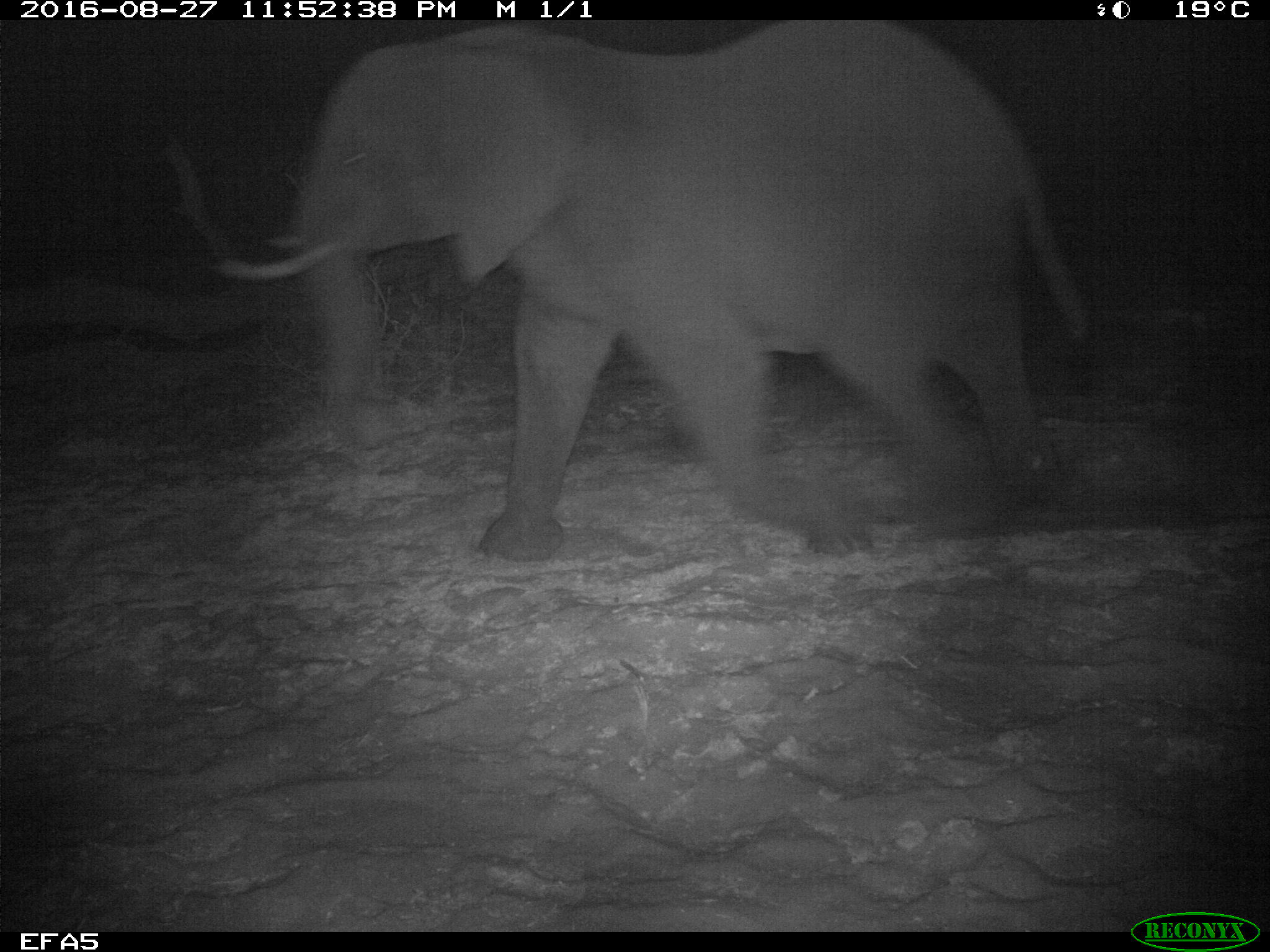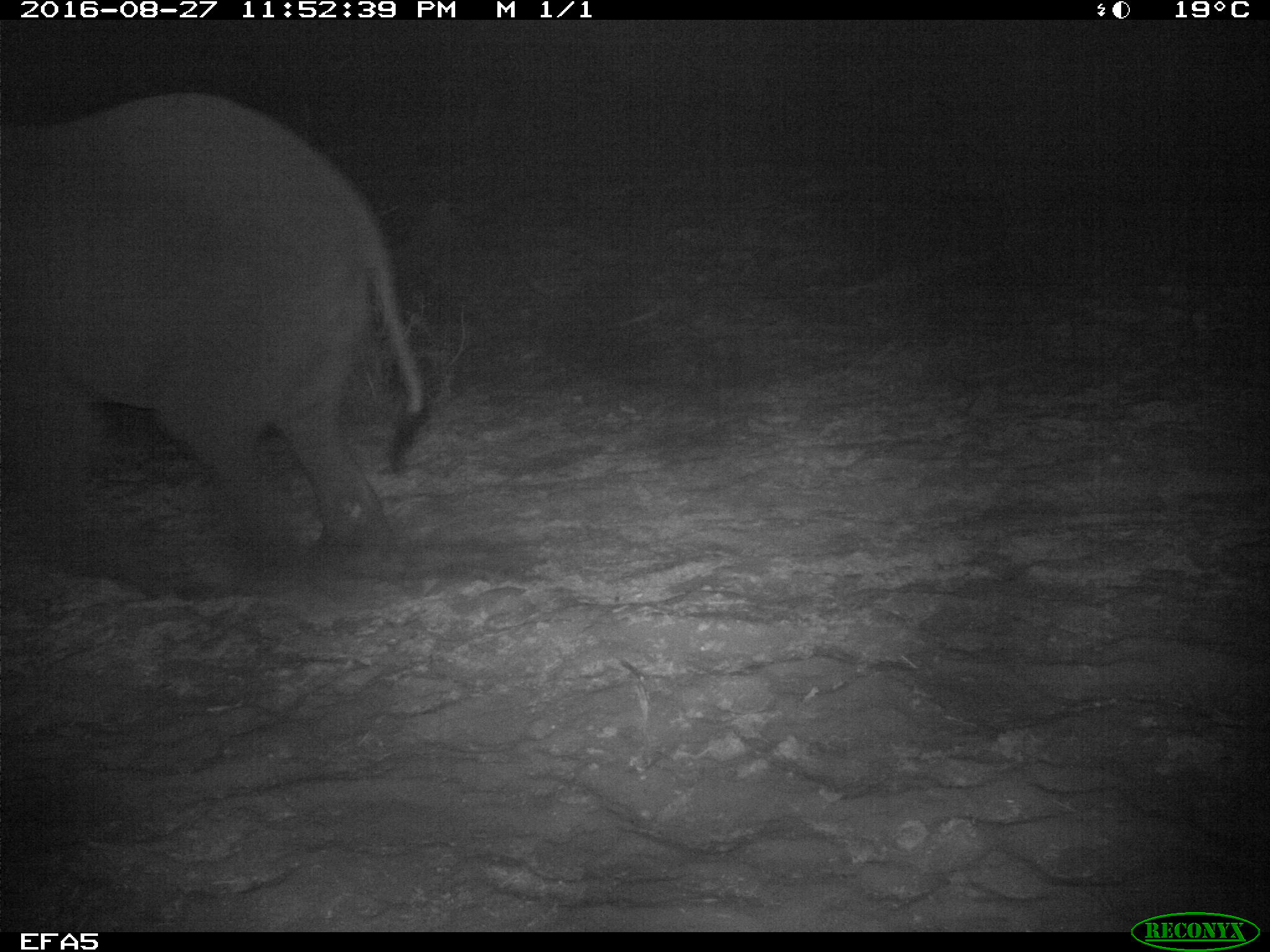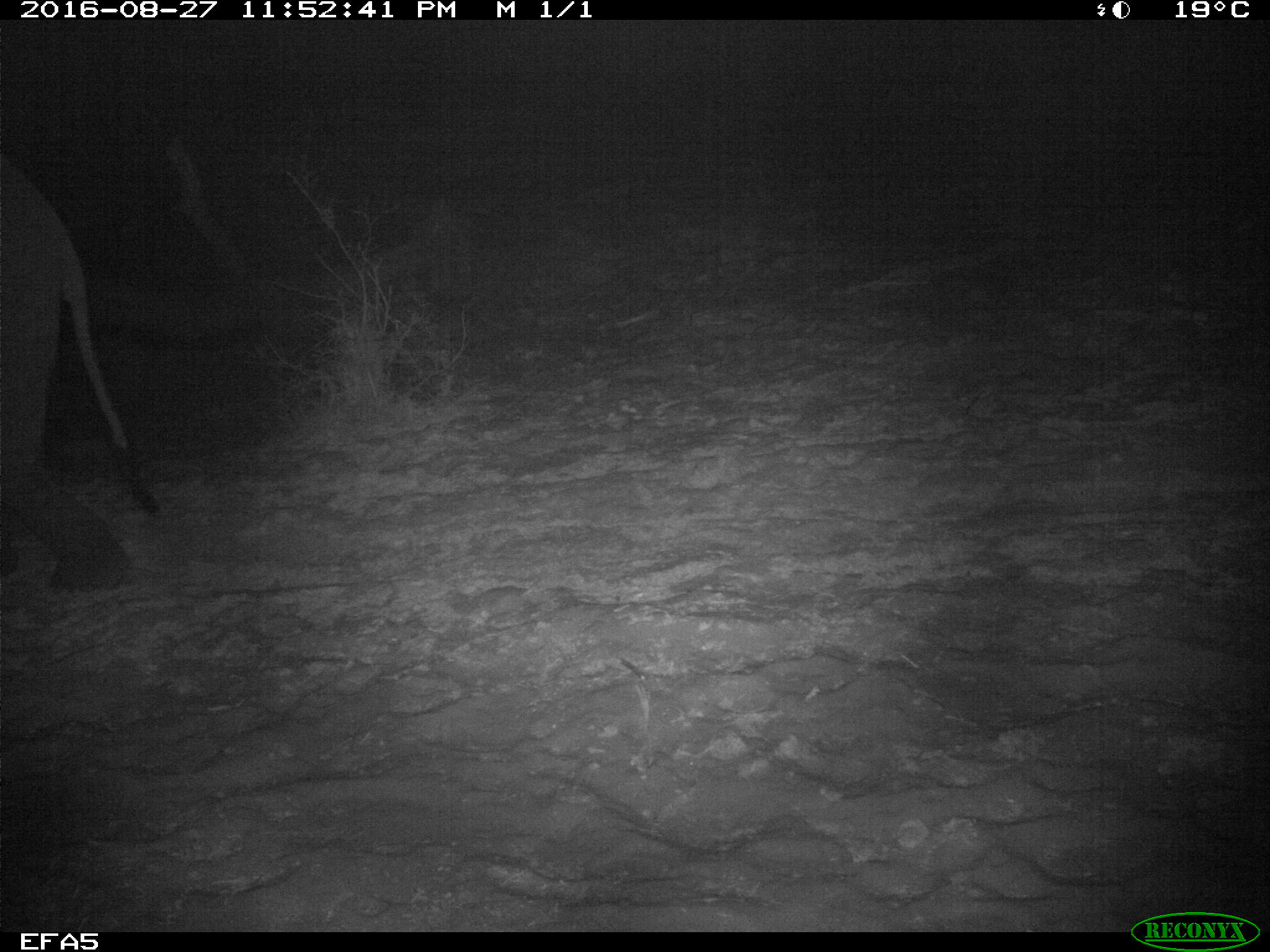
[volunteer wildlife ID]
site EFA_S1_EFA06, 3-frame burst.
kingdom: Animalia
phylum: Chordata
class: Mammalia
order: Proboscidea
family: Elephantidae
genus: Loxodonta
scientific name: Loxodonta africana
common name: african bush elephant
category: elephant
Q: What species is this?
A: Elephant (african bush elephant) (Loxodonta africana).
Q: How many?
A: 1.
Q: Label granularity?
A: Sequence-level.